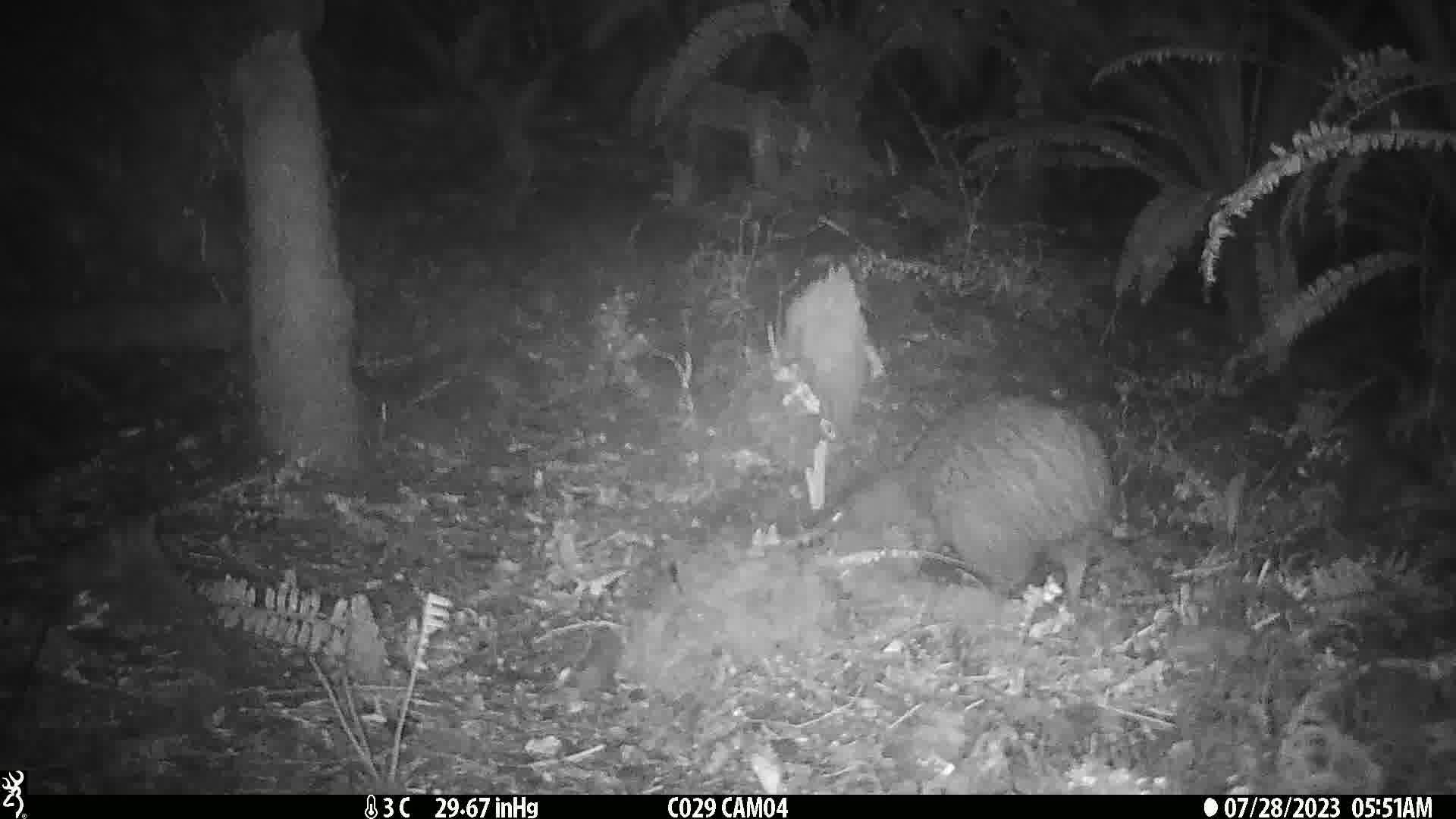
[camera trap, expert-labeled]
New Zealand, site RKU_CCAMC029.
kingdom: Animalia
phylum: Chordata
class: Aves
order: Apterygiformes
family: Apterygidae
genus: Apteryx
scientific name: Apteryx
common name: kiwi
Kiwi (Apteryx).